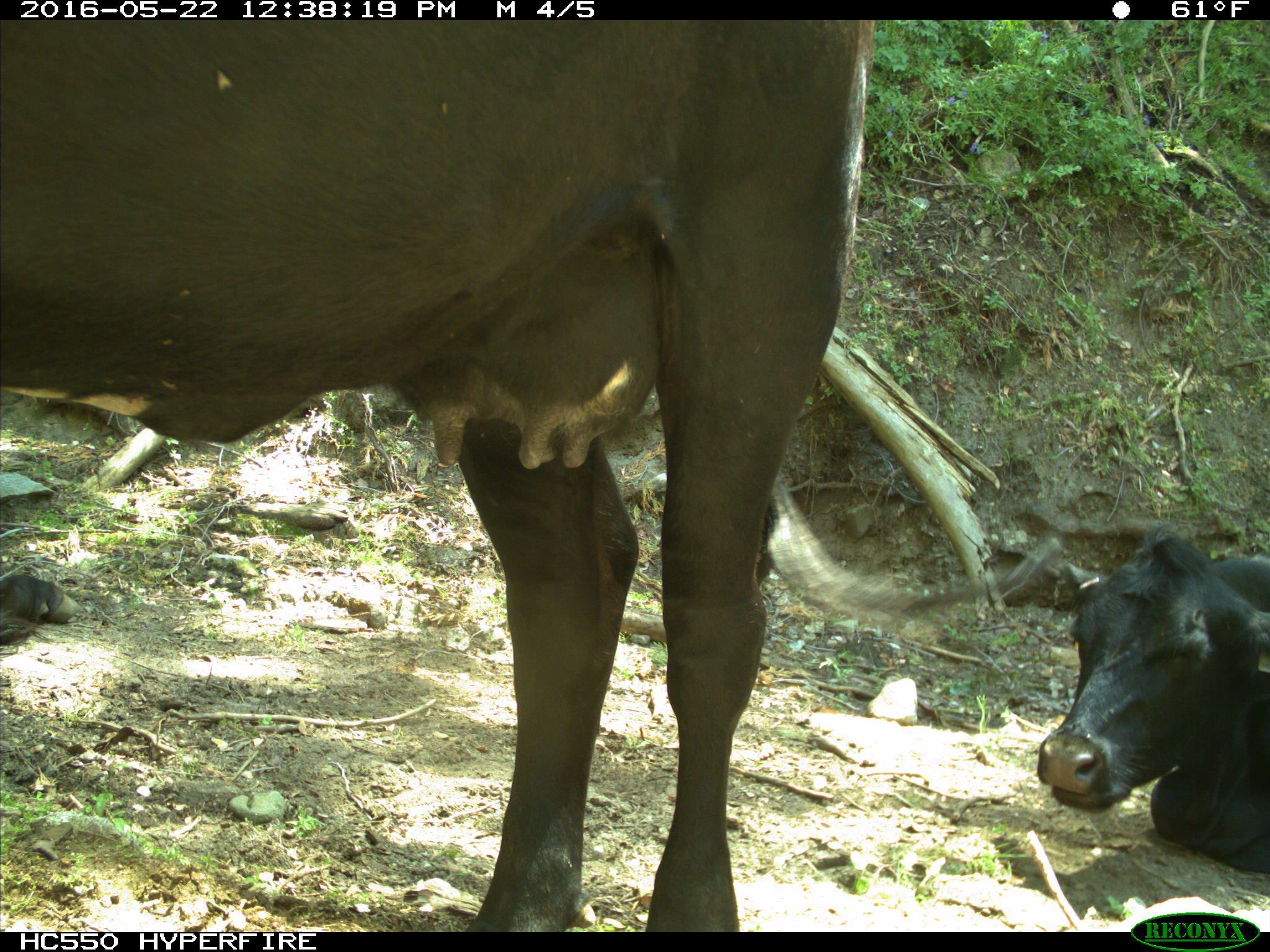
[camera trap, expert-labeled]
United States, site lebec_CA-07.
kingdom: Animalia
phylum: Chordata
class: Mammalia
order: Artiodactyla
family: Bovidae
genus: Bos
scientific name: Bos taurus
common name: domestic cow